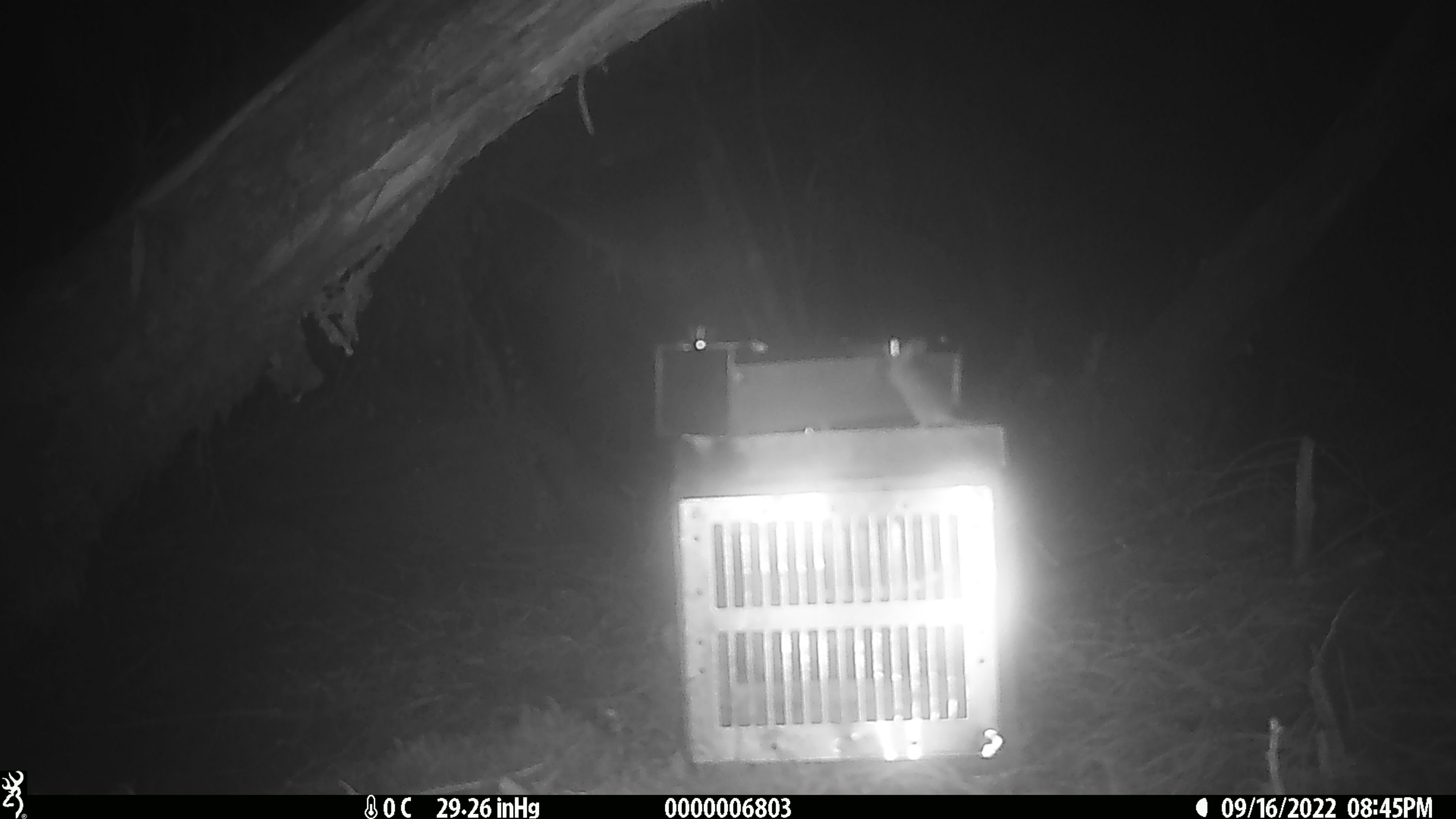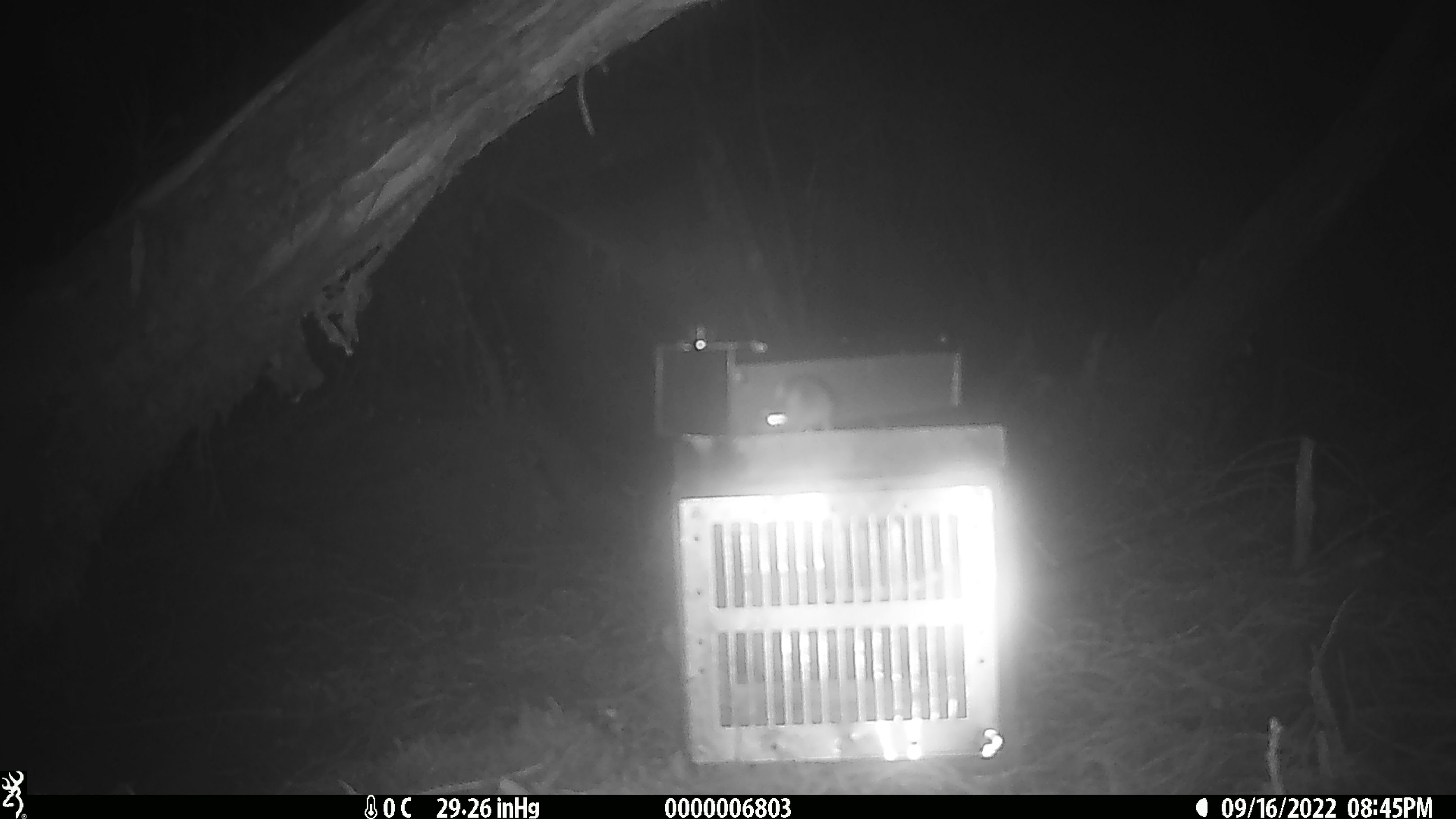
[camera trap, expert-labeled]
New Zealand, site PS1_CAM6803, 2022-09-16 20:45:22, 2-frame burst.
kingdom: Animalia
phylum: Chordata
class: Mammalia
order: Rodentia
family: Muridae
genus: Mus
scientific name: Mus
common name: mouse